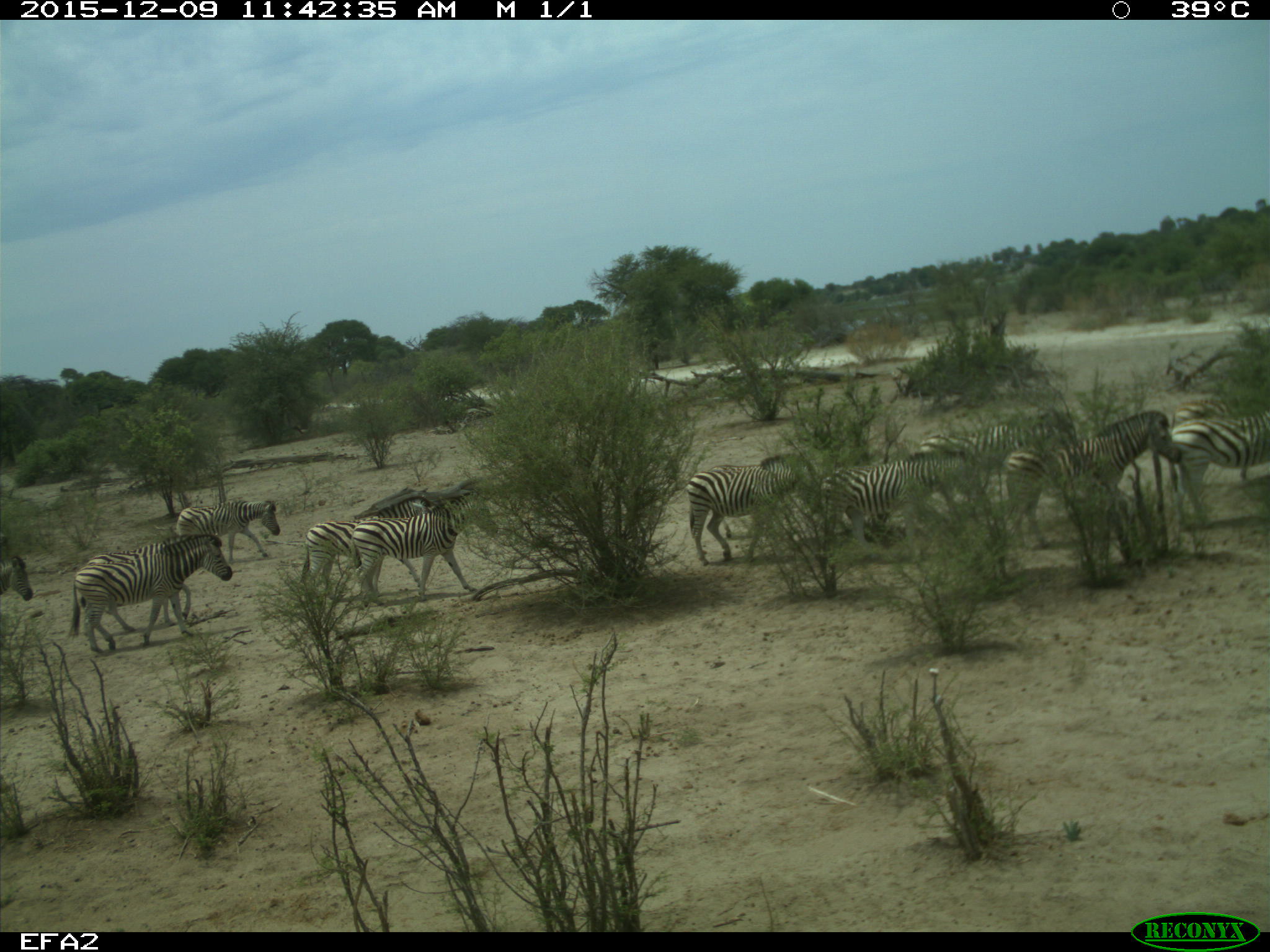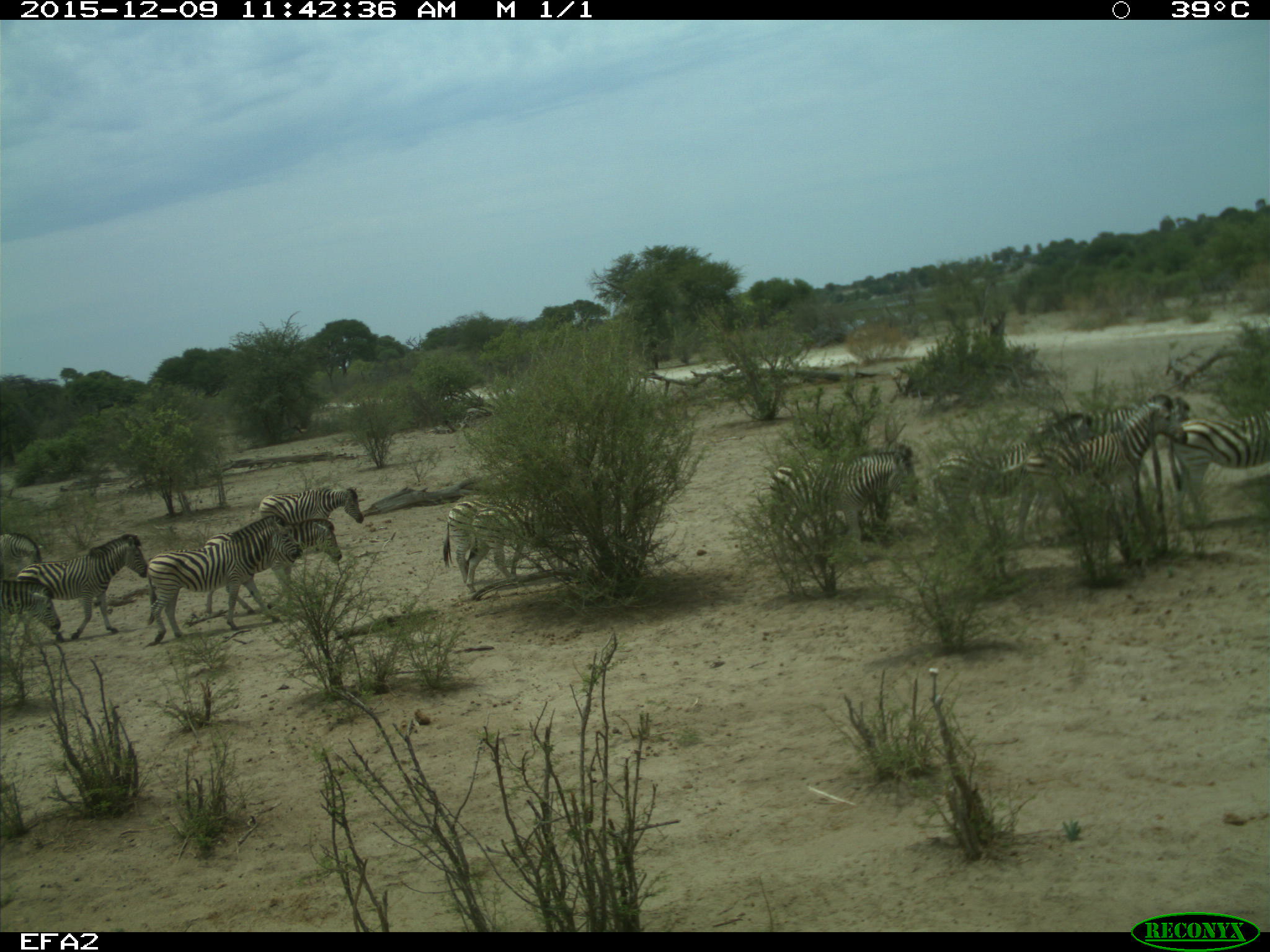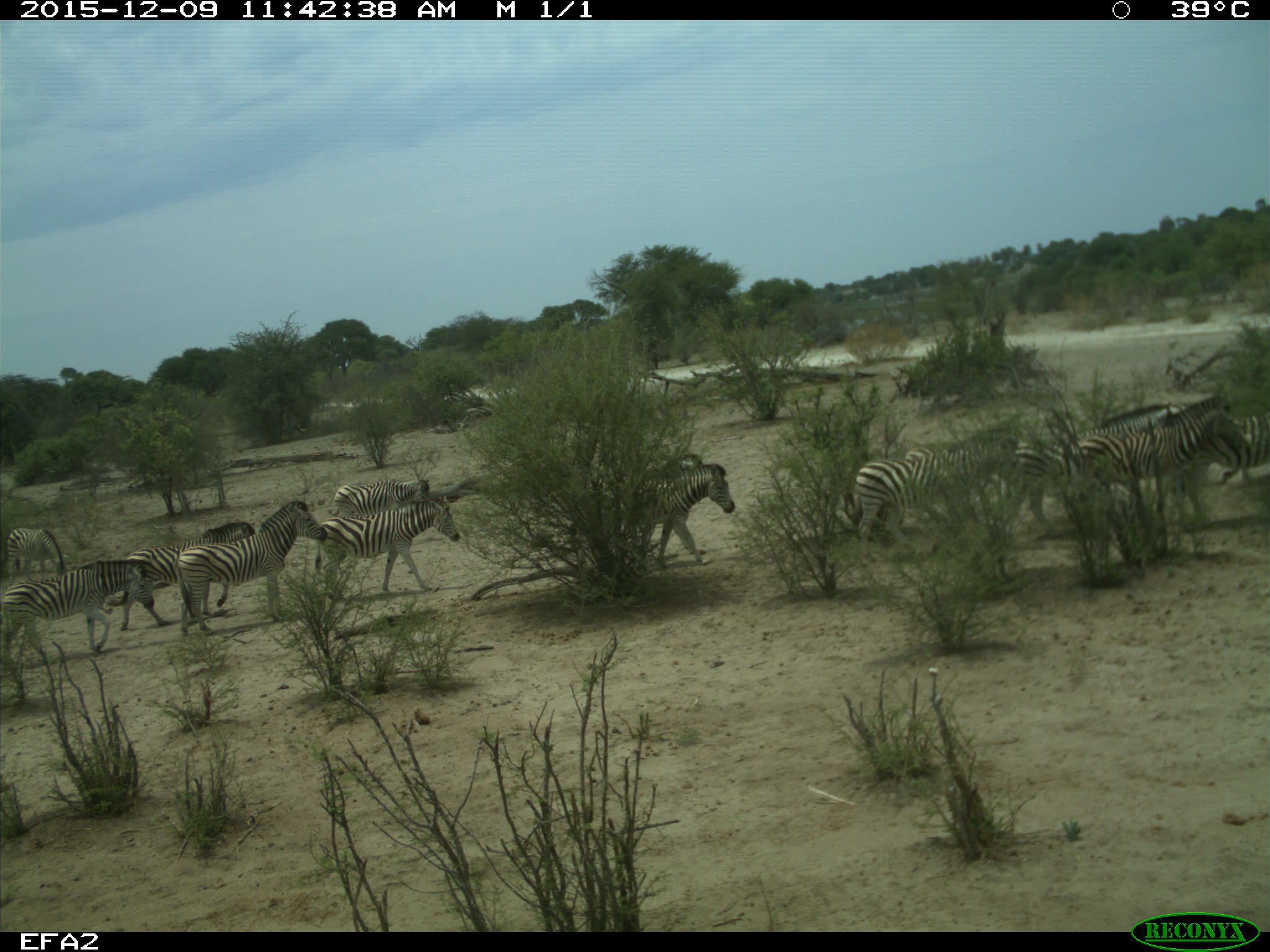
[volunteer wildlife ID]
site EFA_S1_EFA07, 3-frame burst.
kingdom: Animalia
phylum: Chordata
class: Mammalia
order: Perissodactyla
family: Equidae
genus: Equus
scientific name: Equus quagga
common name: plains zebra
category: zebraplains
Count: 11-50.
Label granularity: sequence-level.